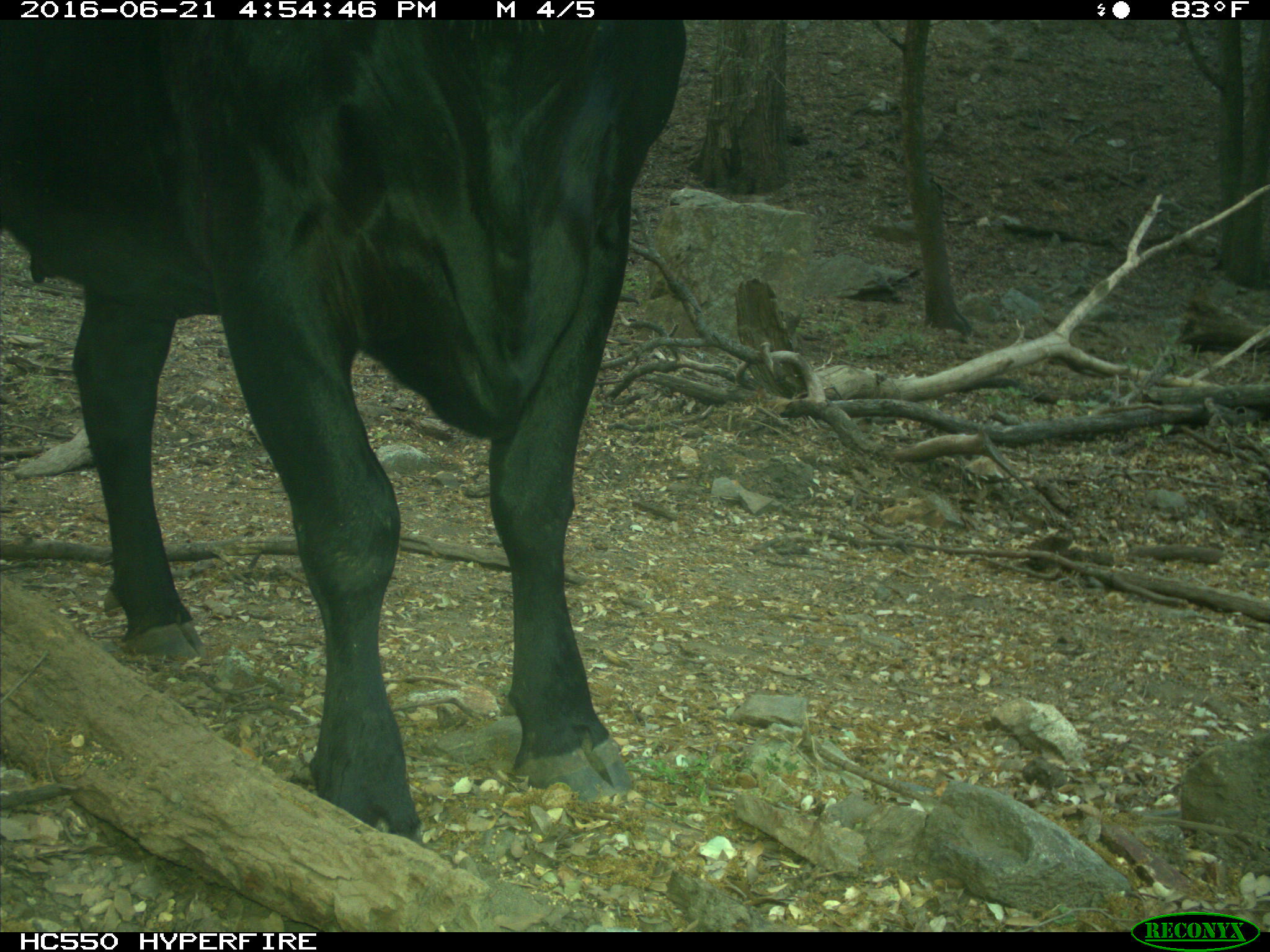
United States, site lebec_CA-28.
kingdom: Animalia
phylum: Chordata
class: Mammalia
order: Artiodactyla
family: Bovidae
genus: Bos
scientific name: Bos taurus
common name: domestic cow